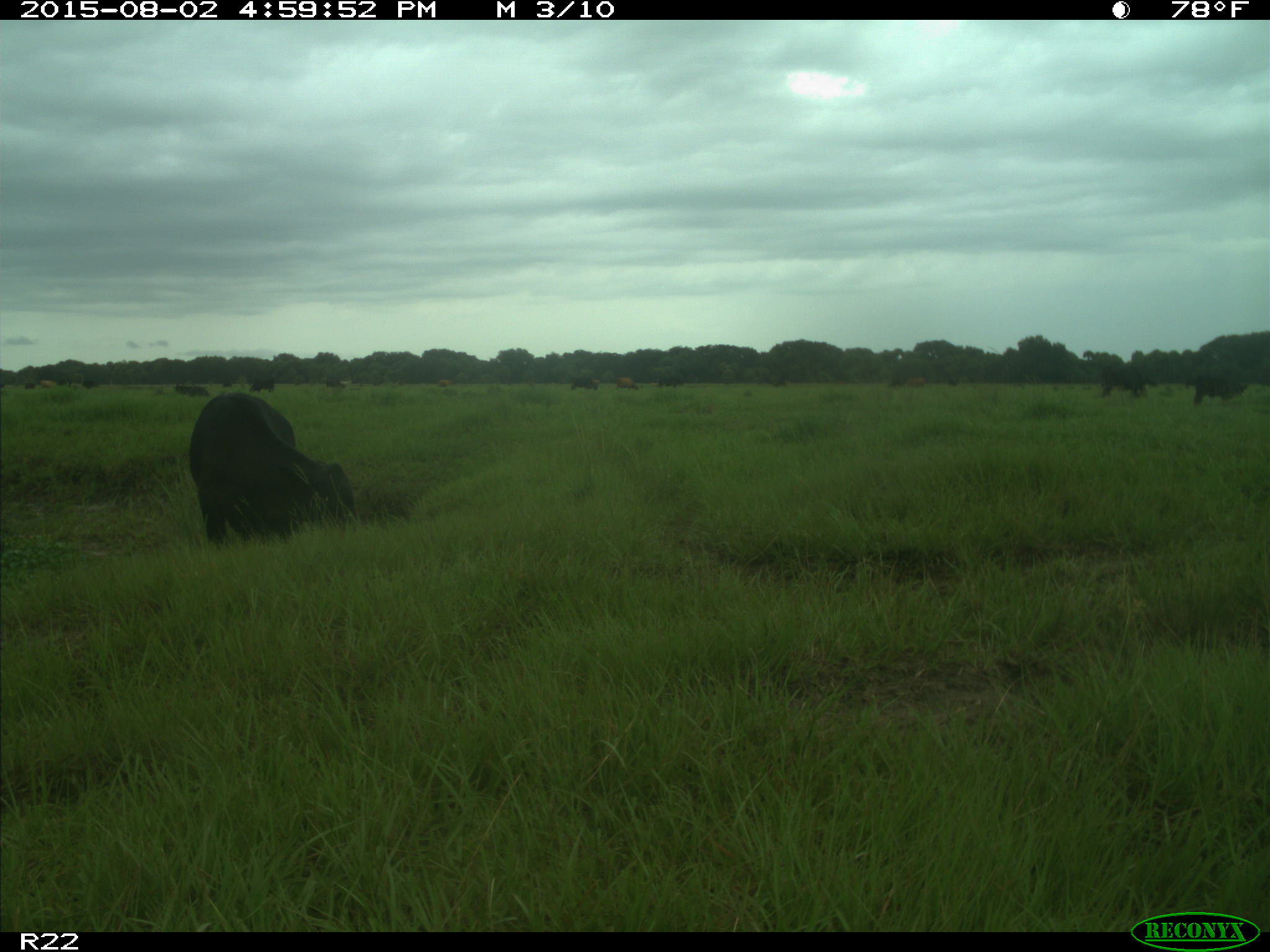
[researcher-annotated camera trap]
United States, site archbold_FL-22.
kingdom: Animalia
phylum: Chordata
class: Mammalia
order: Artiodactyla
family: Bovidae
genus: Bos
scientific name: Bos taurus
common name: domestic cow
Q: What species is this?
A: Bos taurus (domestic cow).